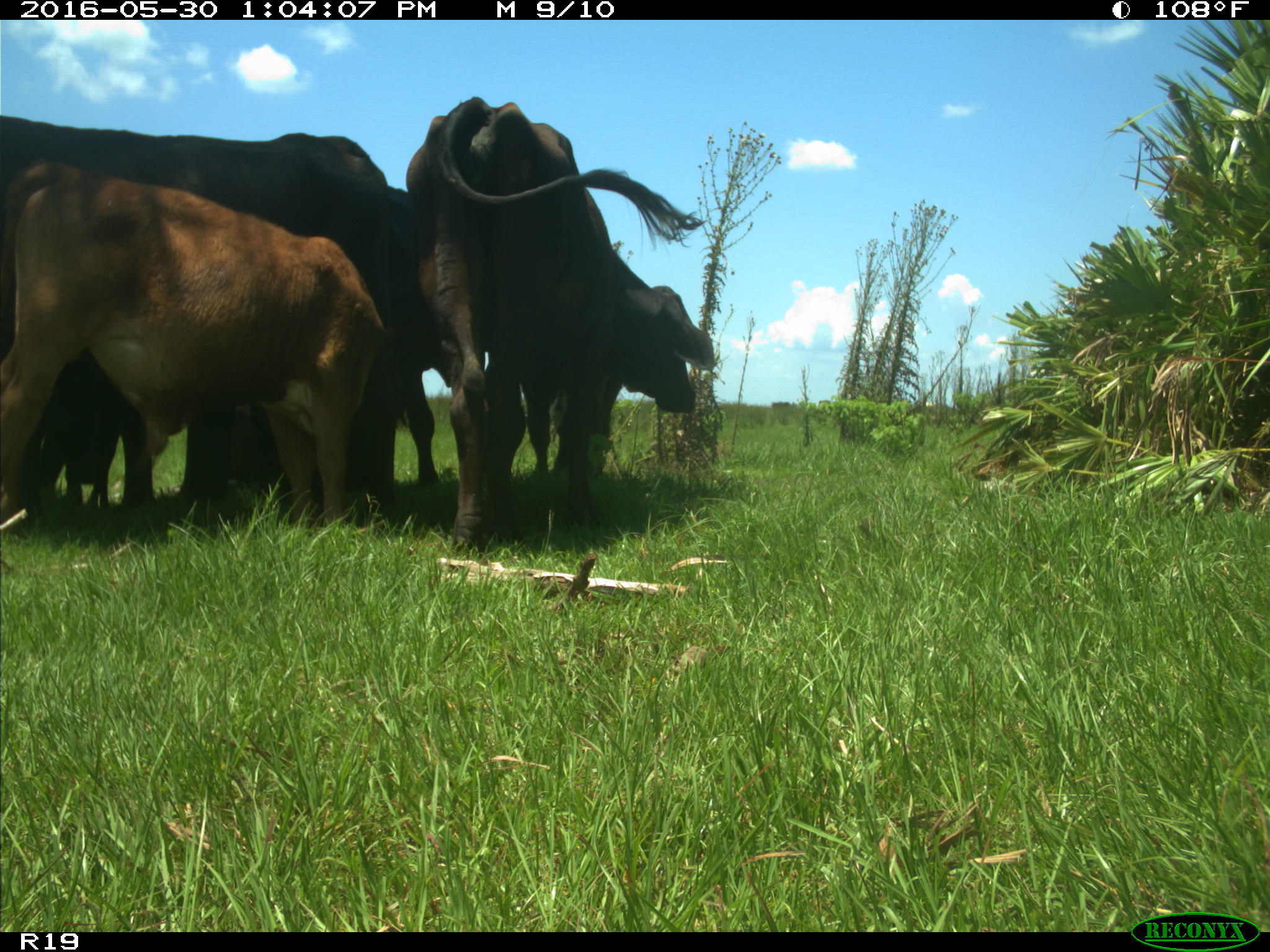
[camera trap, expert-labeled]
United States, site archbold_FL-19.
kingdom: Animalia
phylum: Chordata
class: Mammalia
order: Artiodactyla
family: Bovidae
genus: Bos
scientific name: Bos taurus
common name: domestic cow